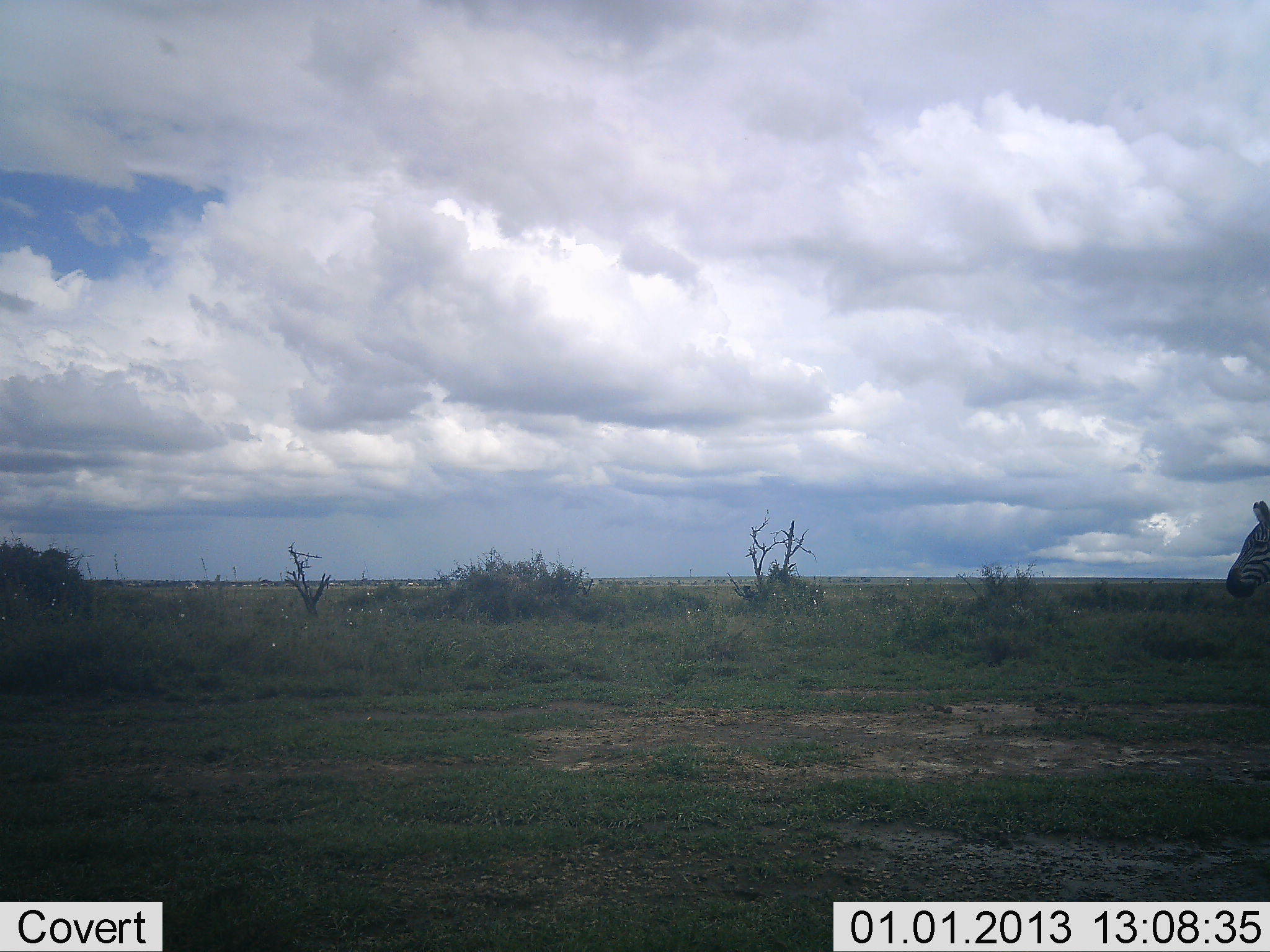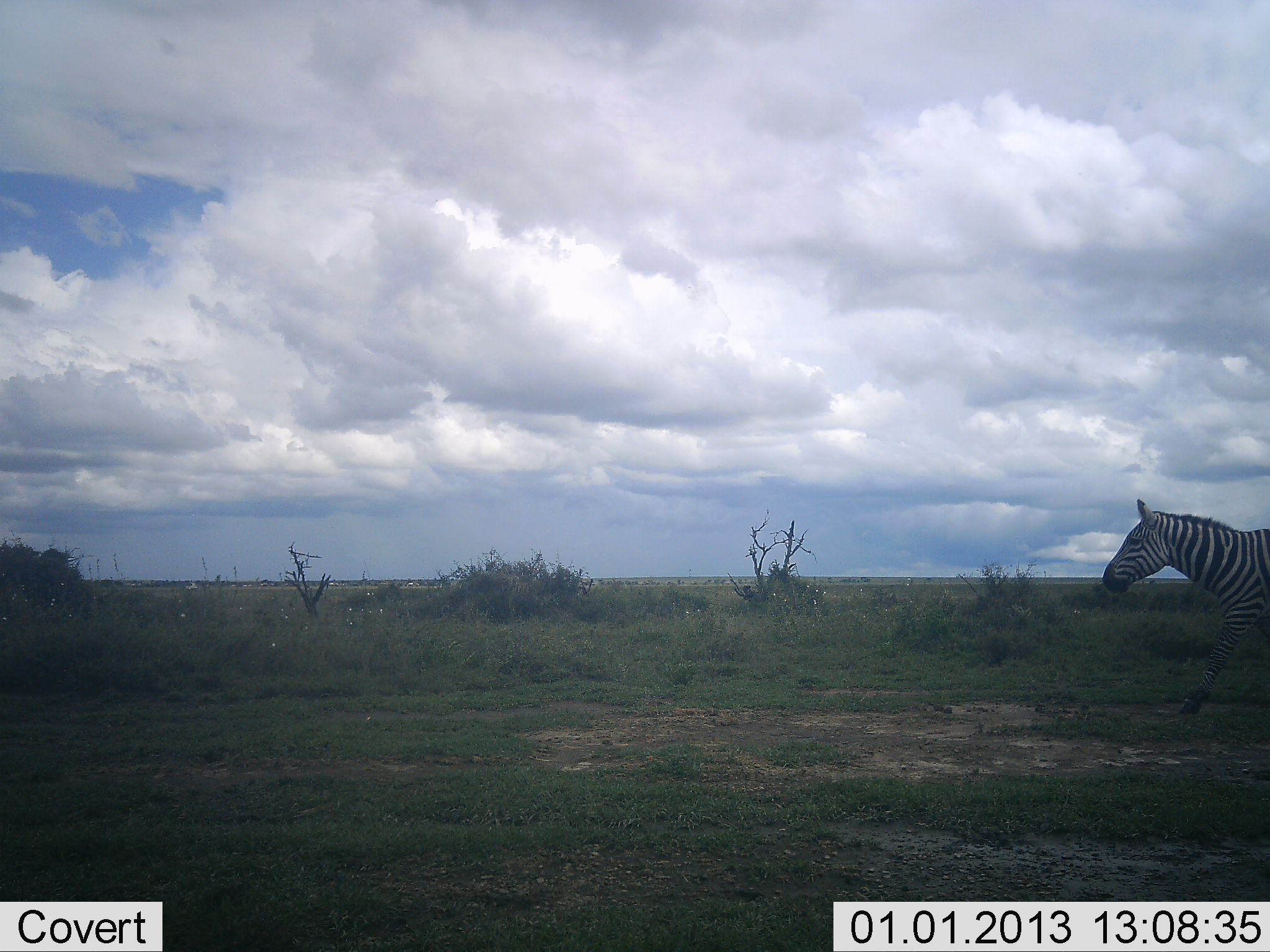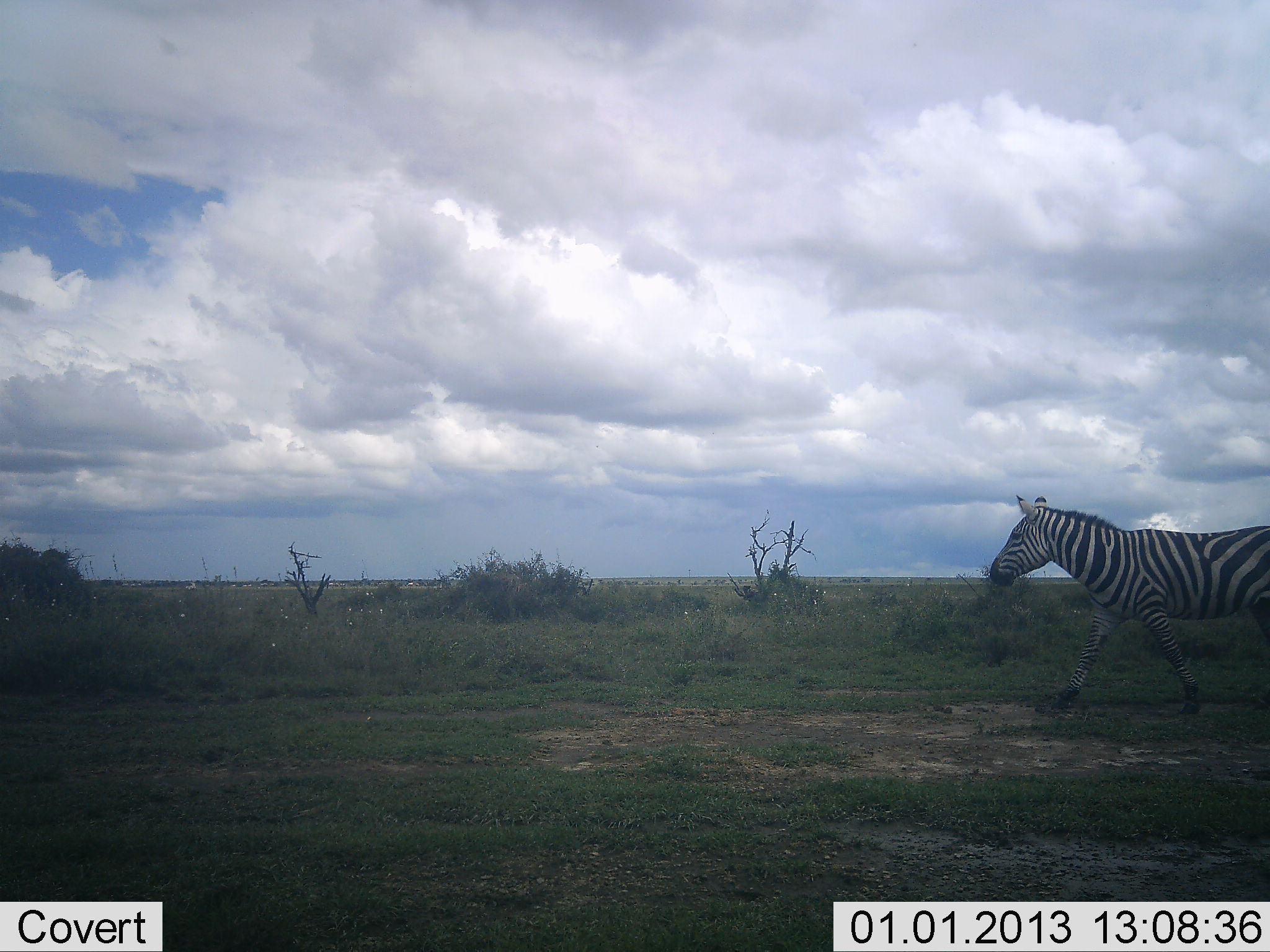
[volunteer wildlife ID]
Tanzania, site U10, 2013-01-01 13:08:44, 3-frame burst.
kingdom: Animalia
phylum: Chordata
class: Mammalia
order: Perissodactyla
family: Equidae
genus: Equus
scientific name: Equus quagga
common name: plains zebra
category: zebra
Zebra (plains zebra) (Equus quagga), count 1. Behavior (volunteer vote fractions): standing 0%, resting 0%, moving 100%, interacting 0%. Young present (vote fraction): 0%. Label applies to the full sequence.